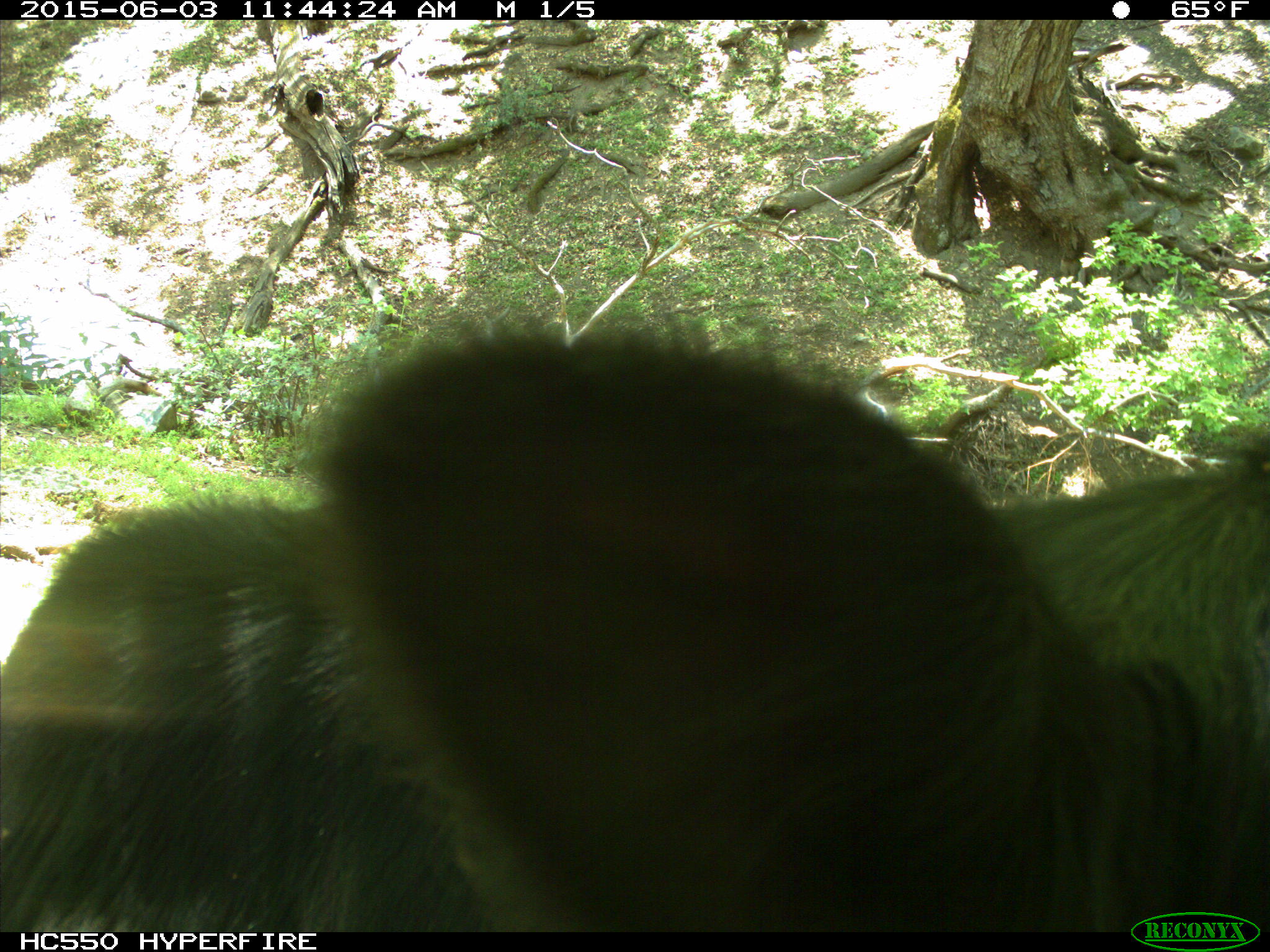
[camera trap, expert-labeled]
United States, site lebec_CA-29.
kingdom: Animalia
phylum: Chordata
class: Mammalia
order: Artiodactyla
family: Bovidae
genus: Bos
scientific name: Bos taurus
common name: domestic cow